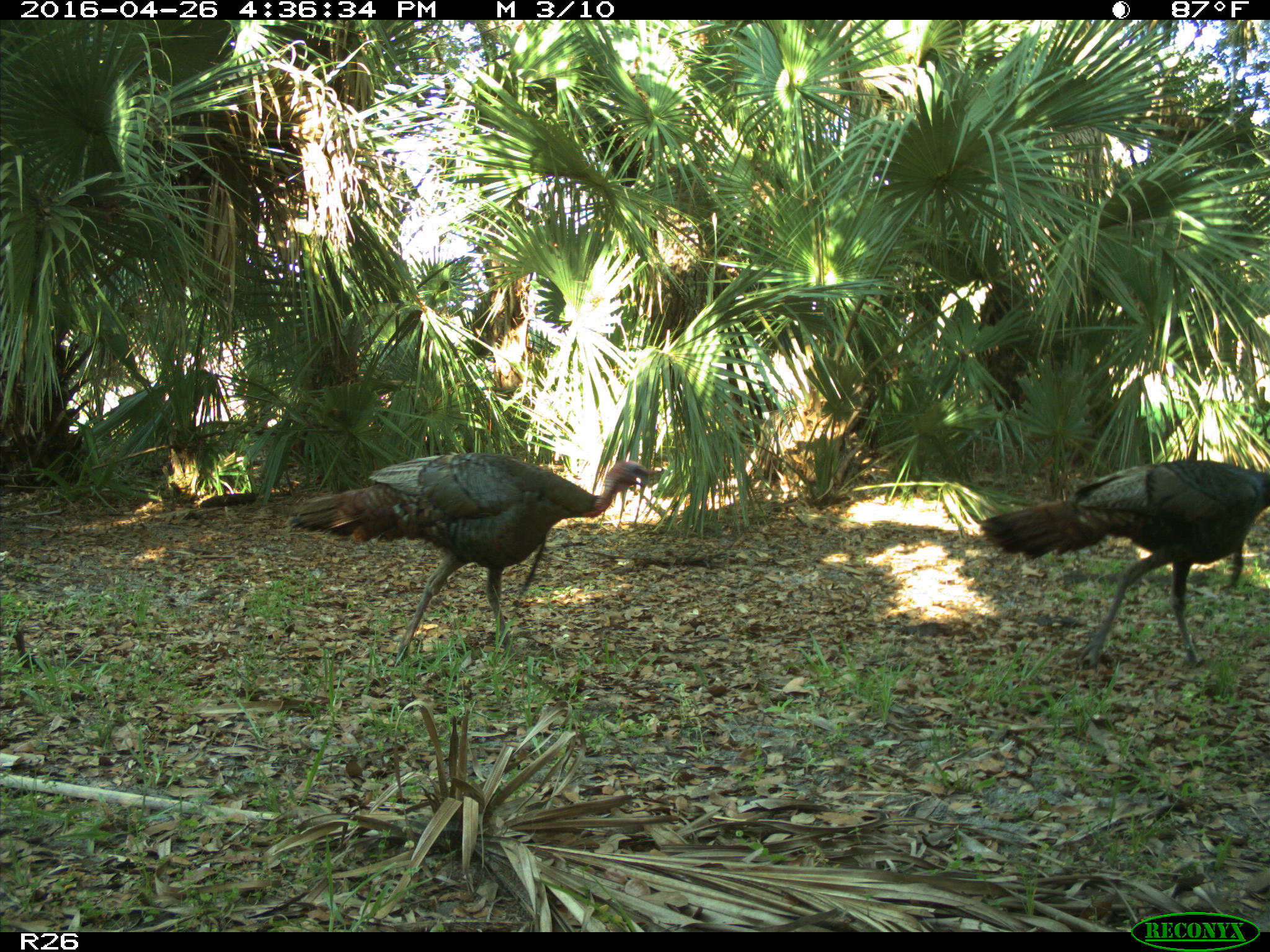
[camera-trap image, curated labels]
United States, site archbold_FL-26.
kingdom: Animalia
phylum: Chordata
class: Aves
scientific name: Aves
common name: birds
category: unidentified bird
Unidentified bird (birds) (Aves).